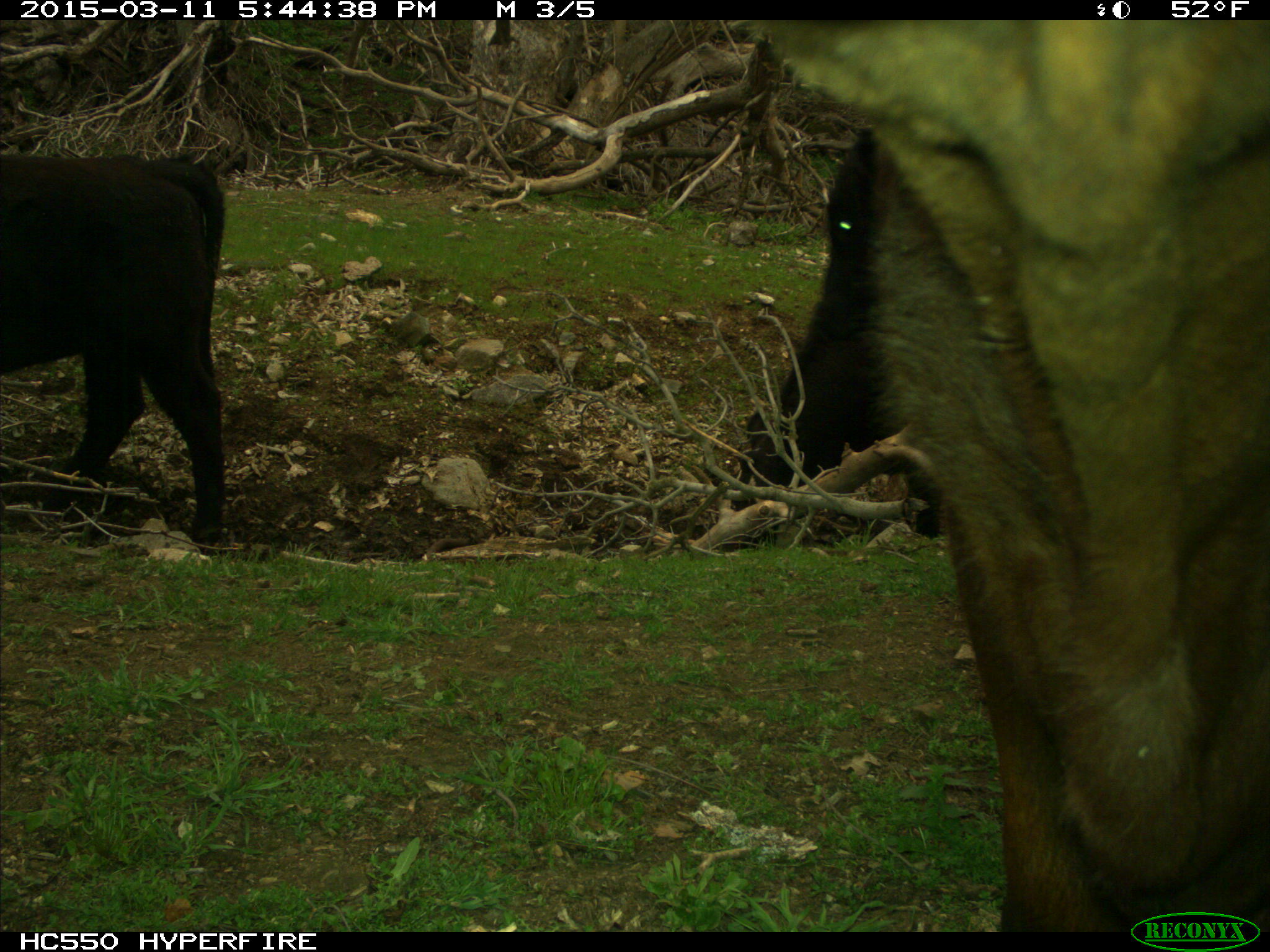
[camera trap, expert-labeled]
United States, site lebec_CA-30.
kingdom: Animalia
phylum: Chordata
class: Mammalia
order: Artiodactyla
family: Bovidae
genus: Bos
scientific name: Bos taurus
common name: domestic cow